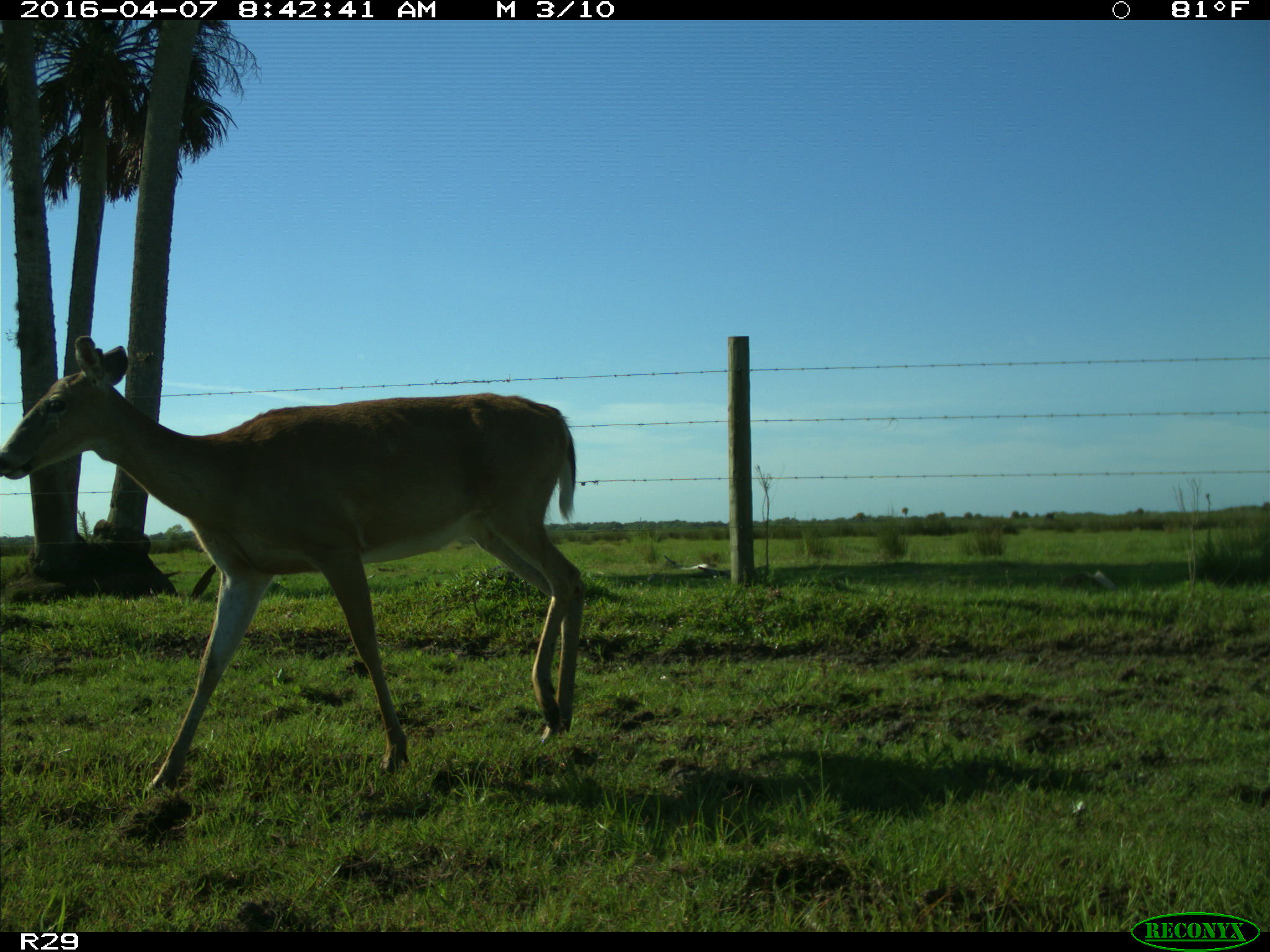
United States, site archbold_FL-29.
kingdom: Animalia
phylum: Chordata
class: Mammalia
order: Artiodactyla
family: Cervidae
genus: Odocoileus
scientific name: Odocoileus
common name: deer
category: unidentified deer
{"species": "unidentified deer (deer) (Odocoileus)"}